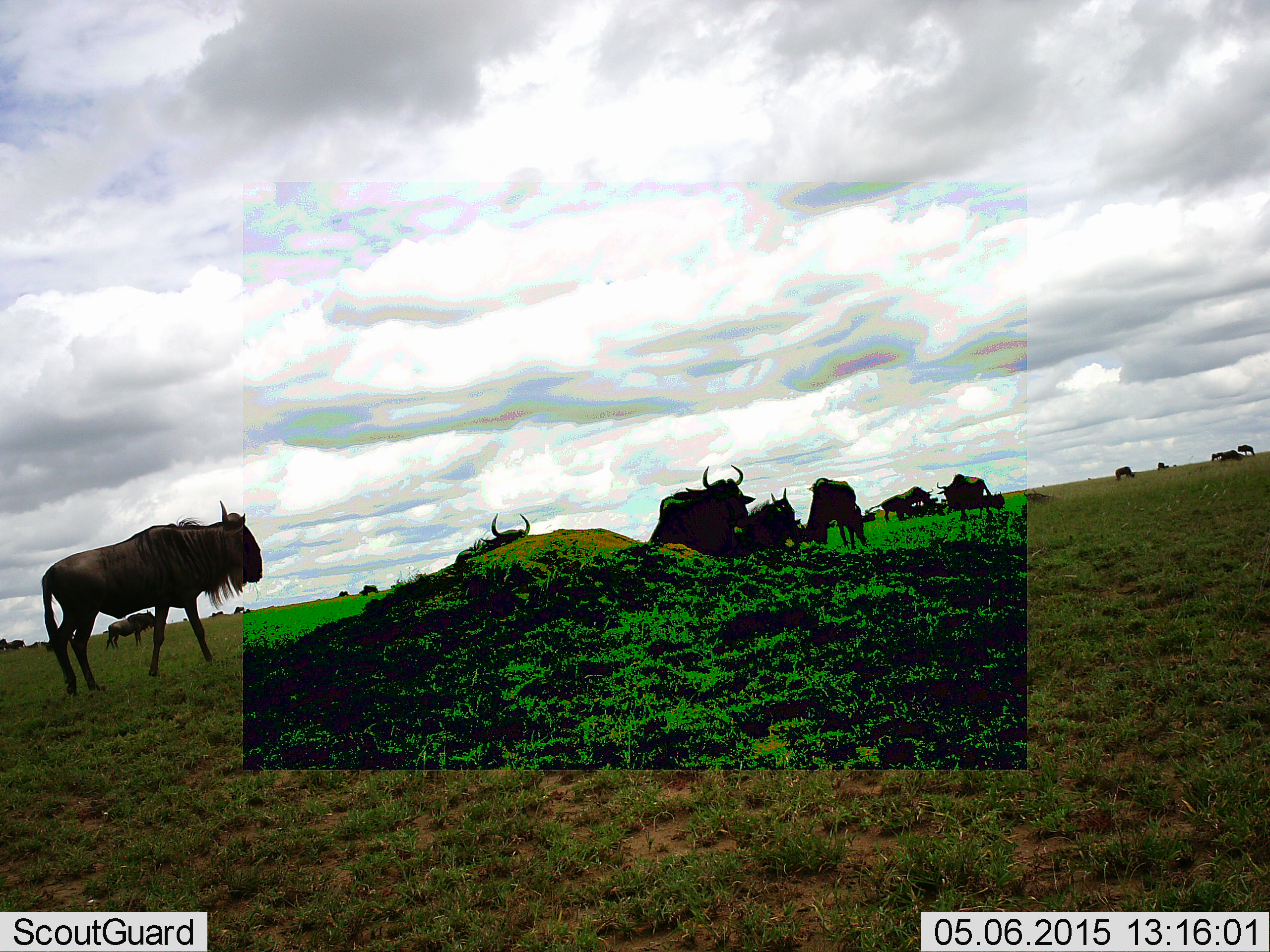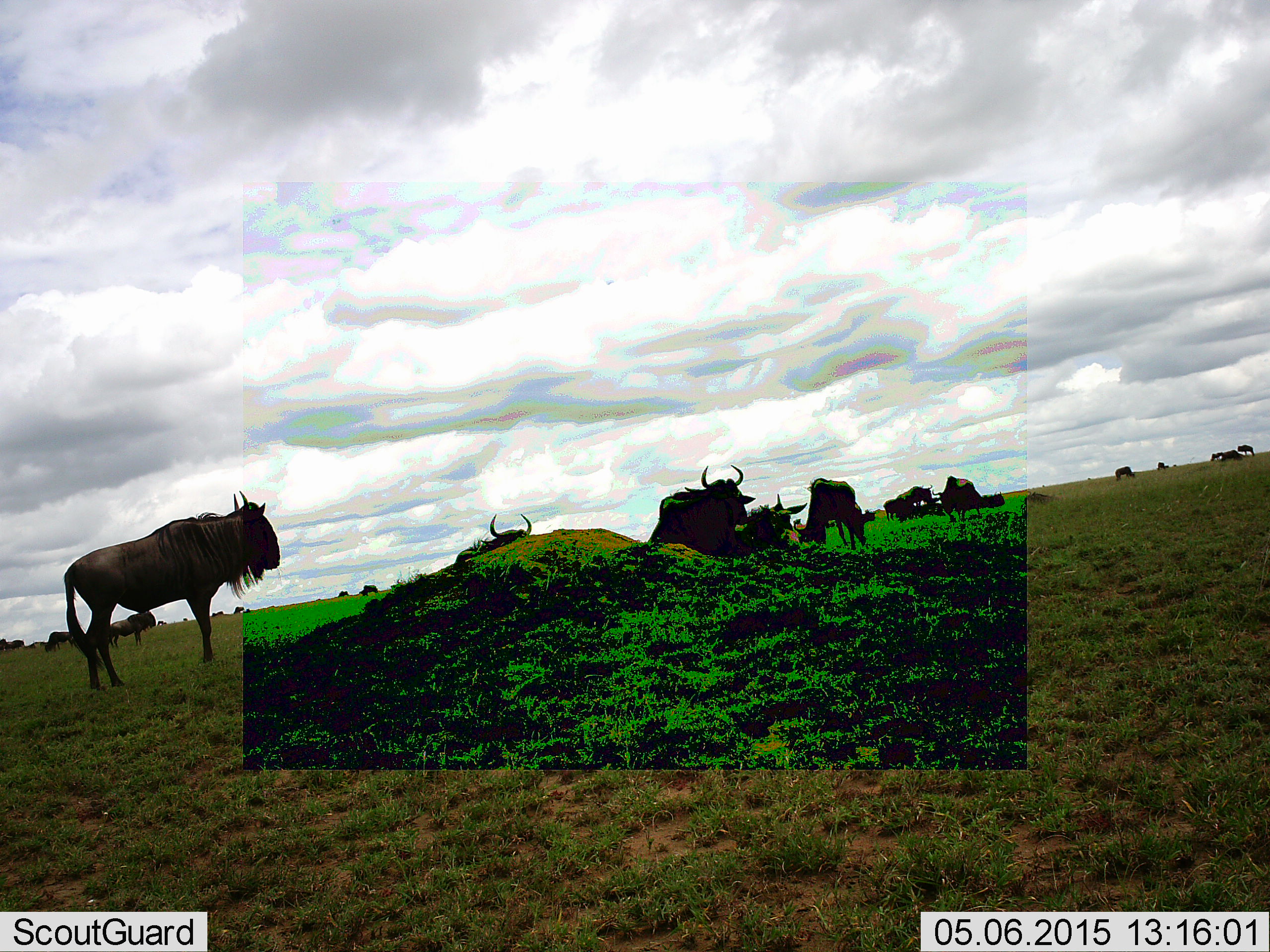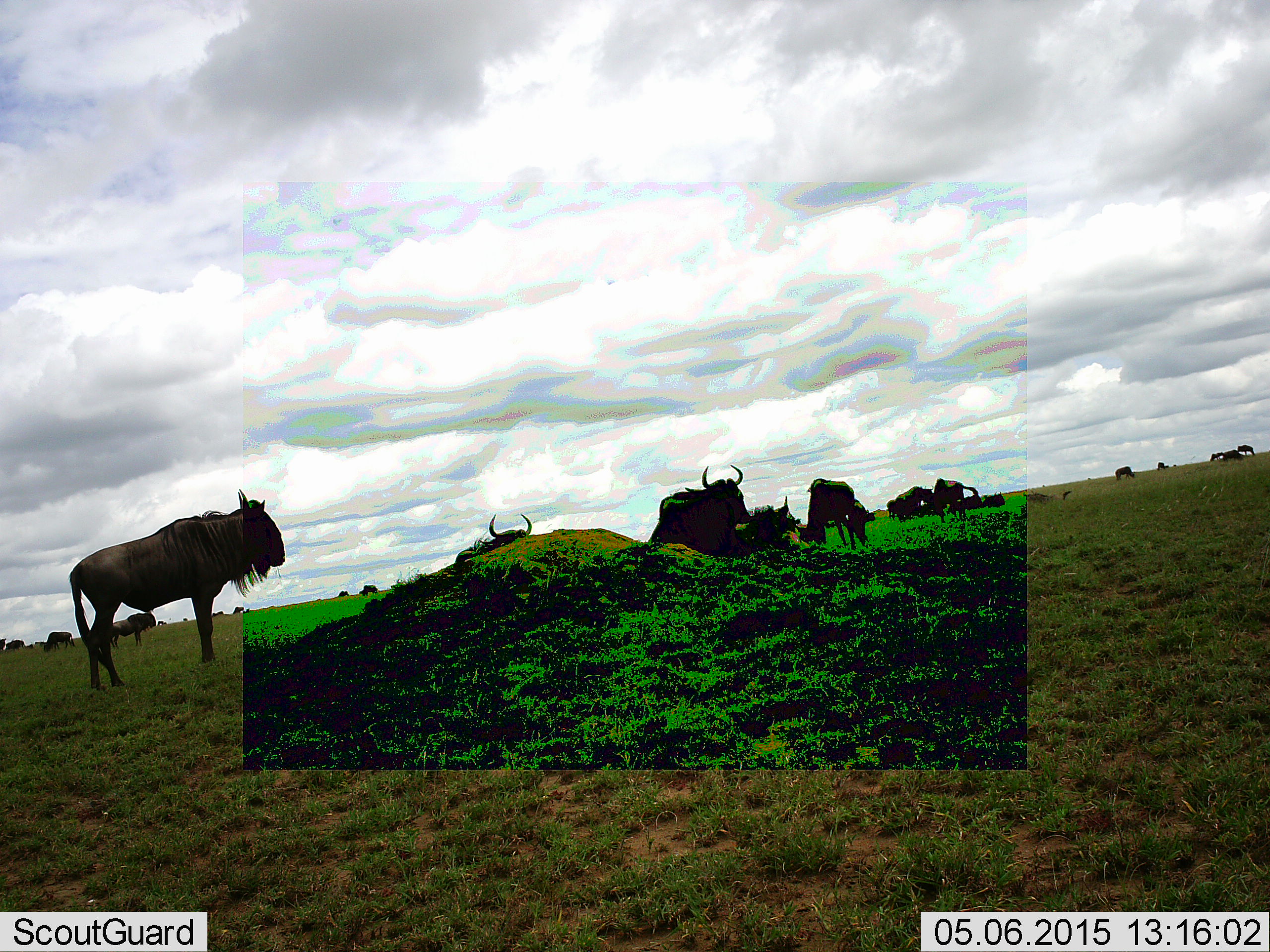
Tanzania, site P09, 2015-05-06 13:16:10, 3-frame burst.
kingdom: Animalia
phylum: Chordata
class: Mammalia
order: Artiodactyla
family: Bovidae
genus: Connochaetes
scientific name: Connochaetes taurinus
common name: blue wildebeest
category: wildebeest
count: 11-50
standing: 100%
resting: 20%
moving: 60%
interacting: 0%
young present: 10%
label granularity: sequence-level